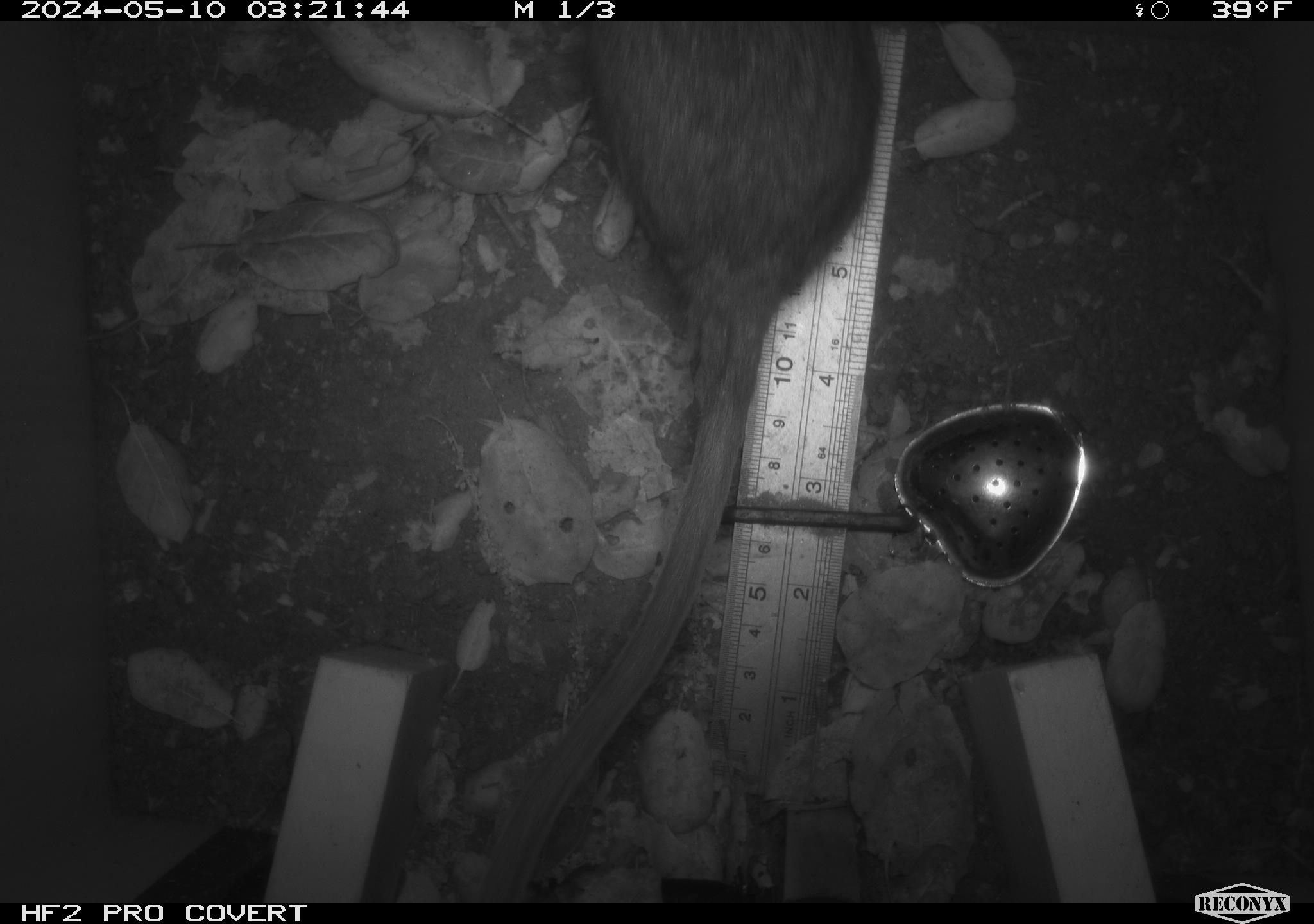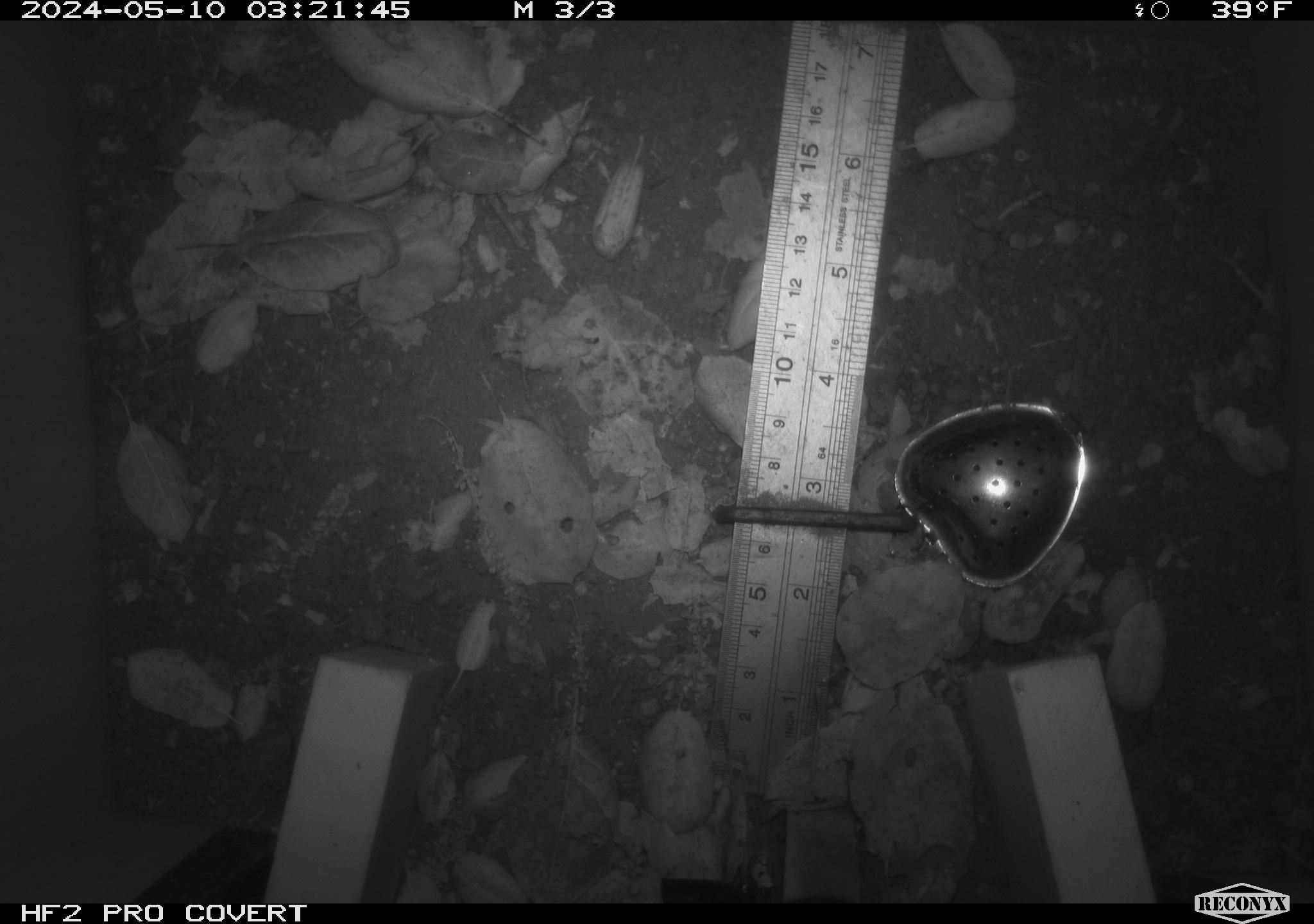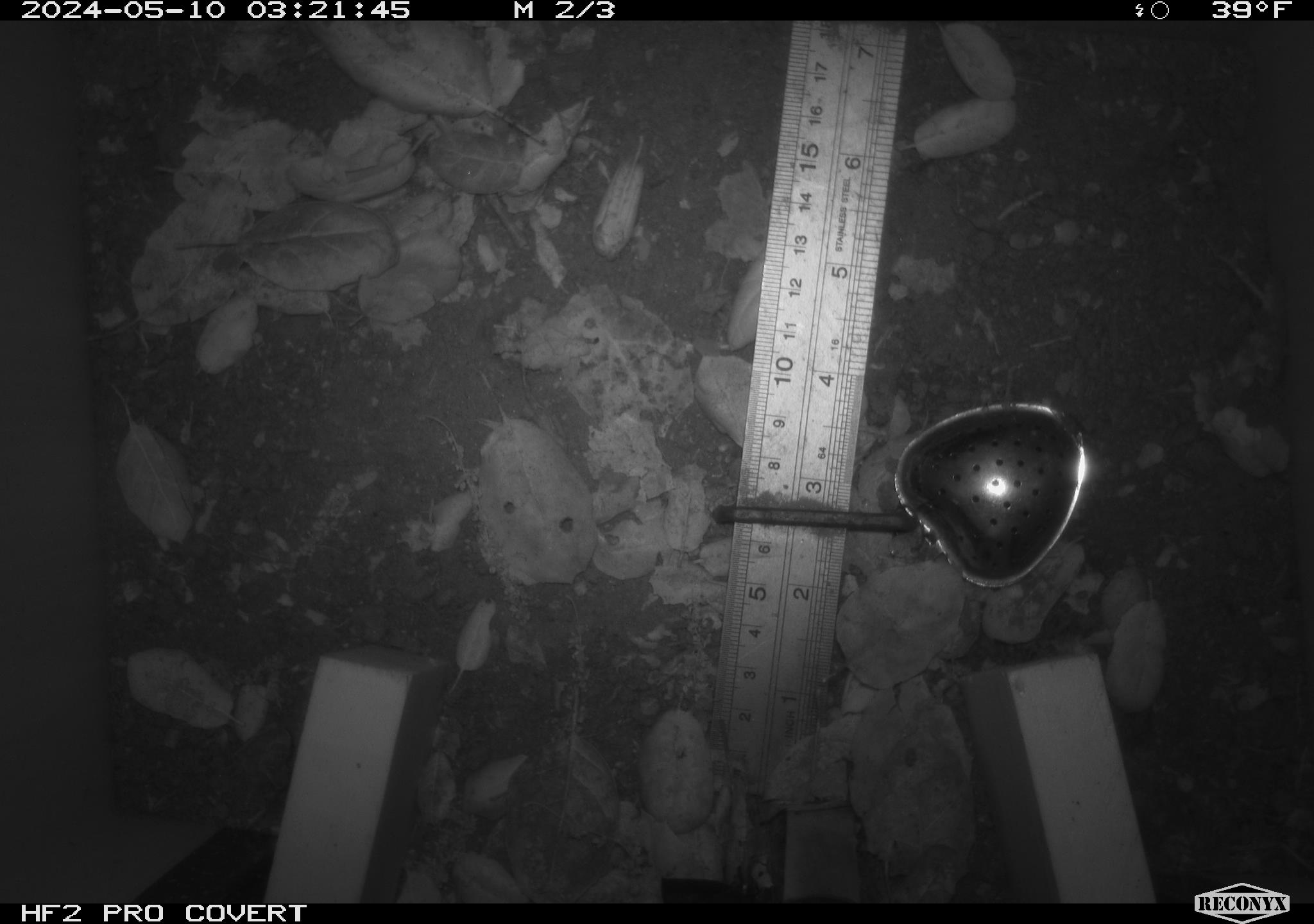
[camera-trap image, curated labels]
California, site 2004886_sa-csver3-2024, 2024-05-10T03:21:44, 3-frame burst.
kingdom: Animalia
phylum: Chordata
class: Mammalia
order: Rodentia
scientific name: Rodentia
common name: rodent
Rodent (Rodentia).